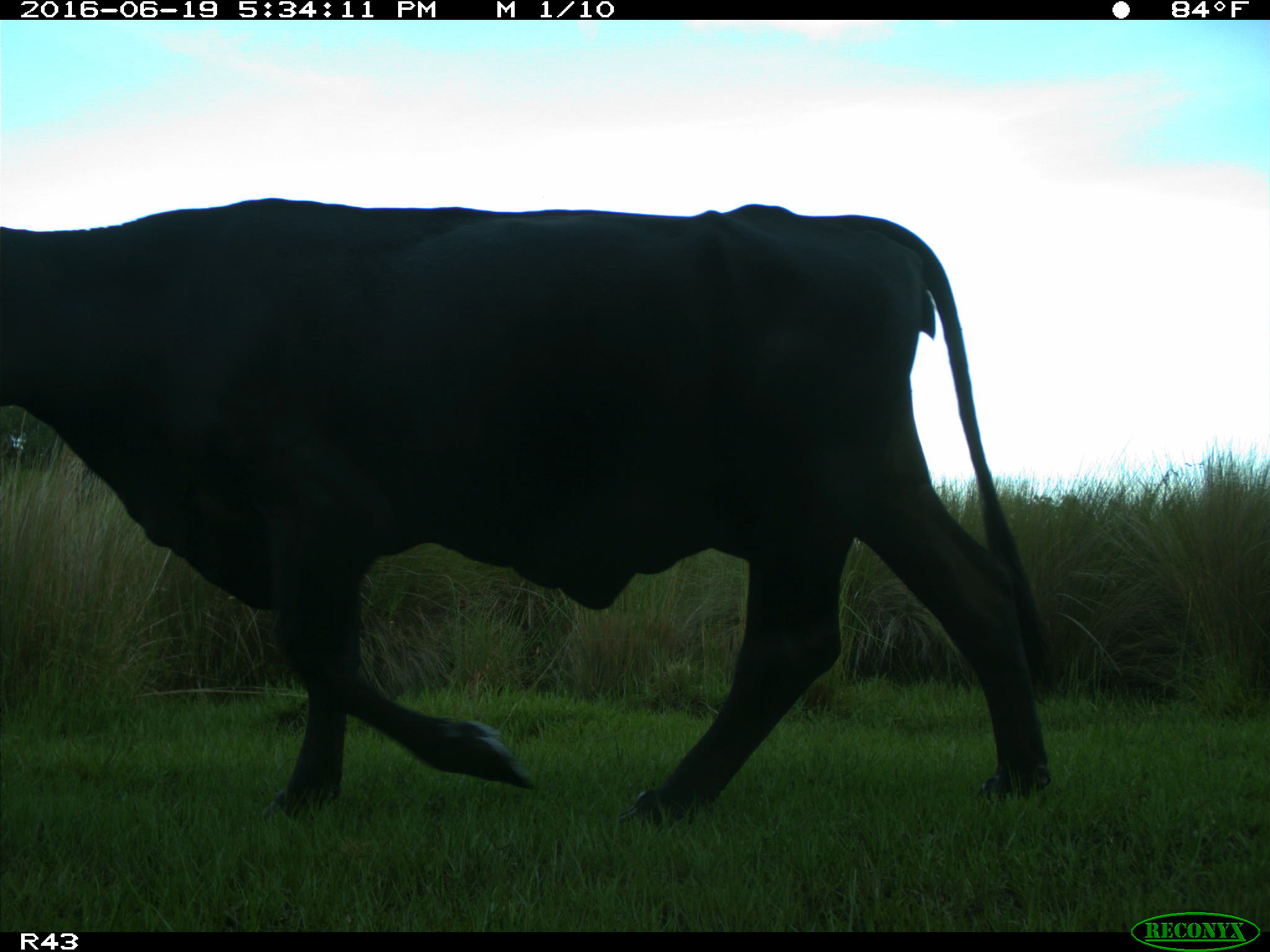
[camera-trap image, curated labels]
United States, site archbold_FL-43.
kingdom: Animalia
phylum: Chordata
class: Mammalia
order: Artiodactyla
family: Bovidae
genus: Bos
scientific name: Bos taurus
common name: domestic cow